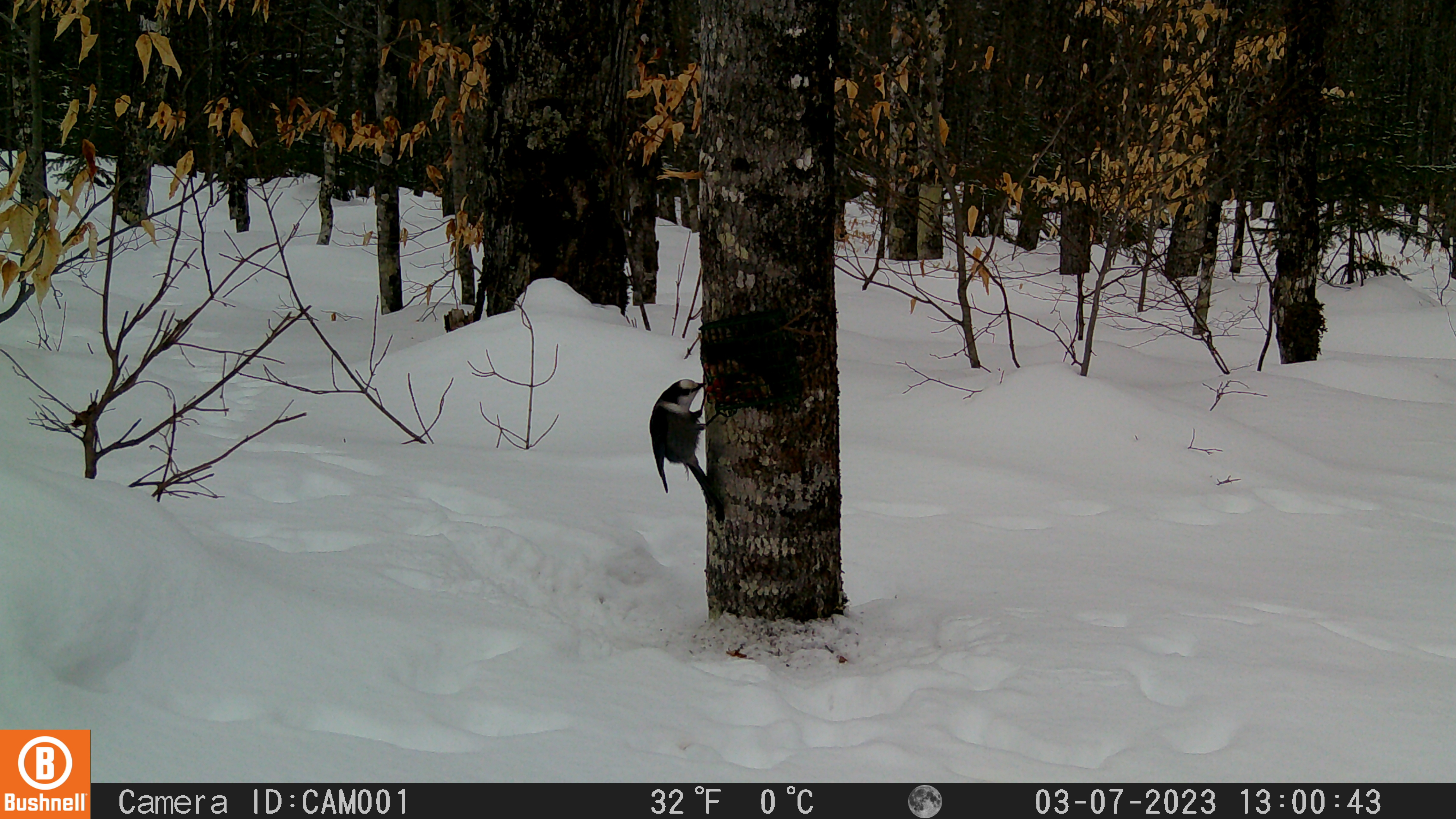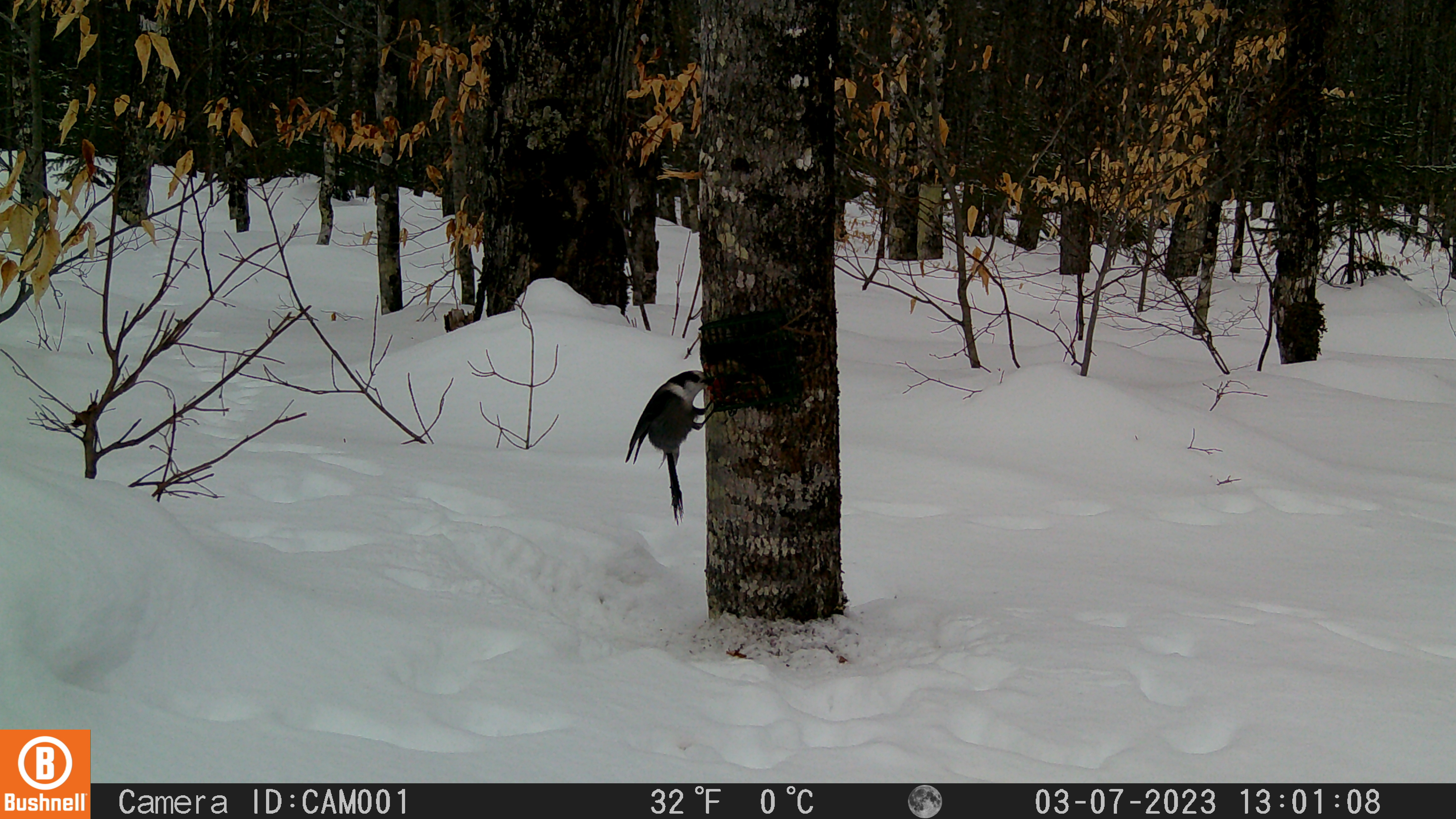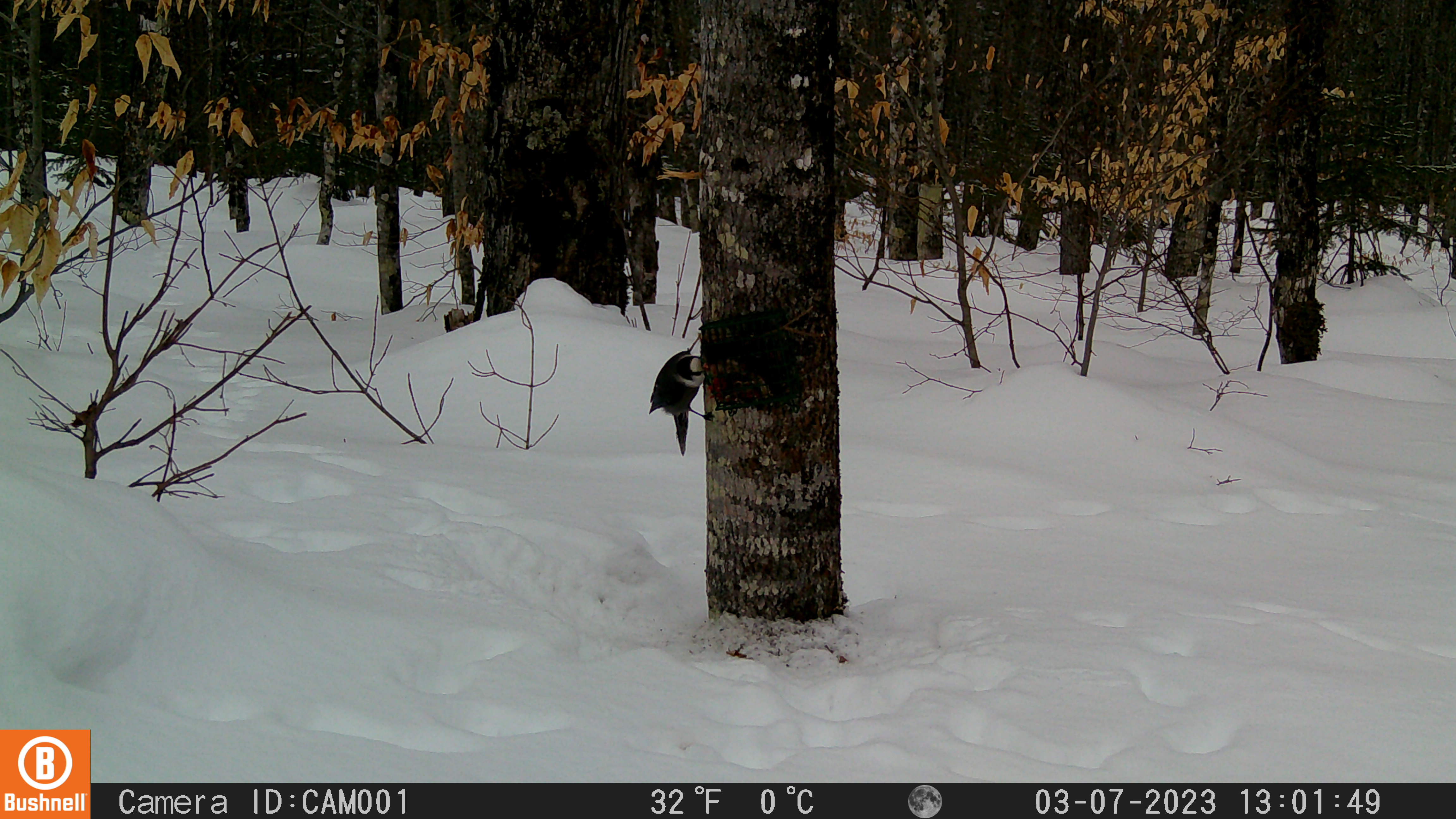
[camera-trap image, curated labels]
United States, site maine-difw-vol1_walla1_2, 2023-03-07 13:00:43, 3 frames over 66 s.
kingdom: Animalia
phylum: Chordata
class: Aves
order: Passeriformes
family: Corvidae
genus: Perisoreus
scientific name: Perisoreus canadensis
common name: canada jay